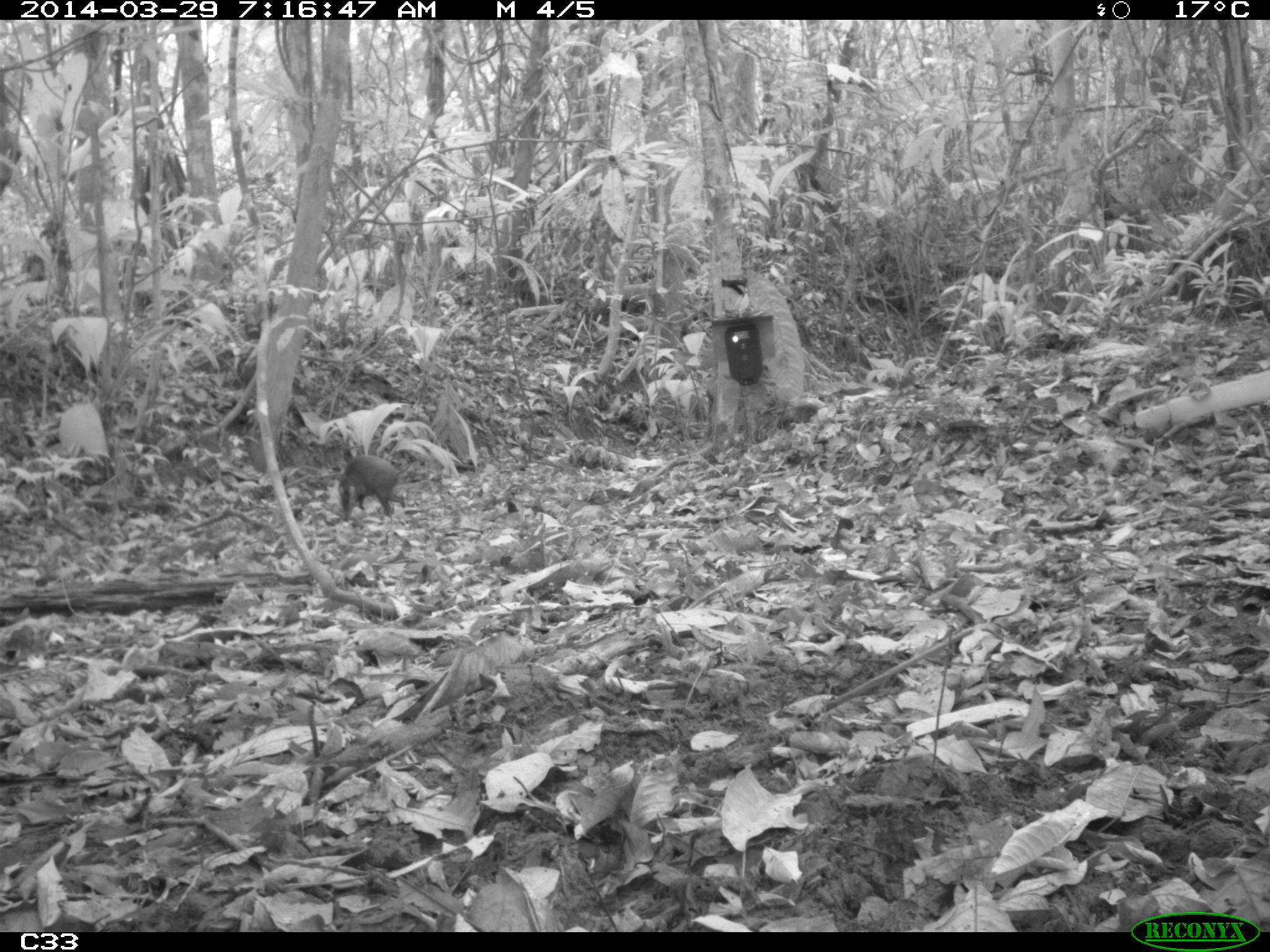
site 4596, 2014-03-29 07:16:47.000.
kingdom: Animalia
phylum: Chordata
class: Mammalia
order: Rodentia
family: Dasyproctidae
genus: Dasyprocta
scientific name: Dasyprocta leporina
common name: red-rumped agouti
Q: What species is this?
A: Dasyprocta leporina (red-rumped agouti).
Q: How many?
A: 1.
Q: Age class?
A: Adult.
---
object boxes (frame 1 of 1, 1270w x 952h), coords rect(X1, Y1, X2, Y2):
dasyprocta leporina: rect(337, 453, 410, 520)